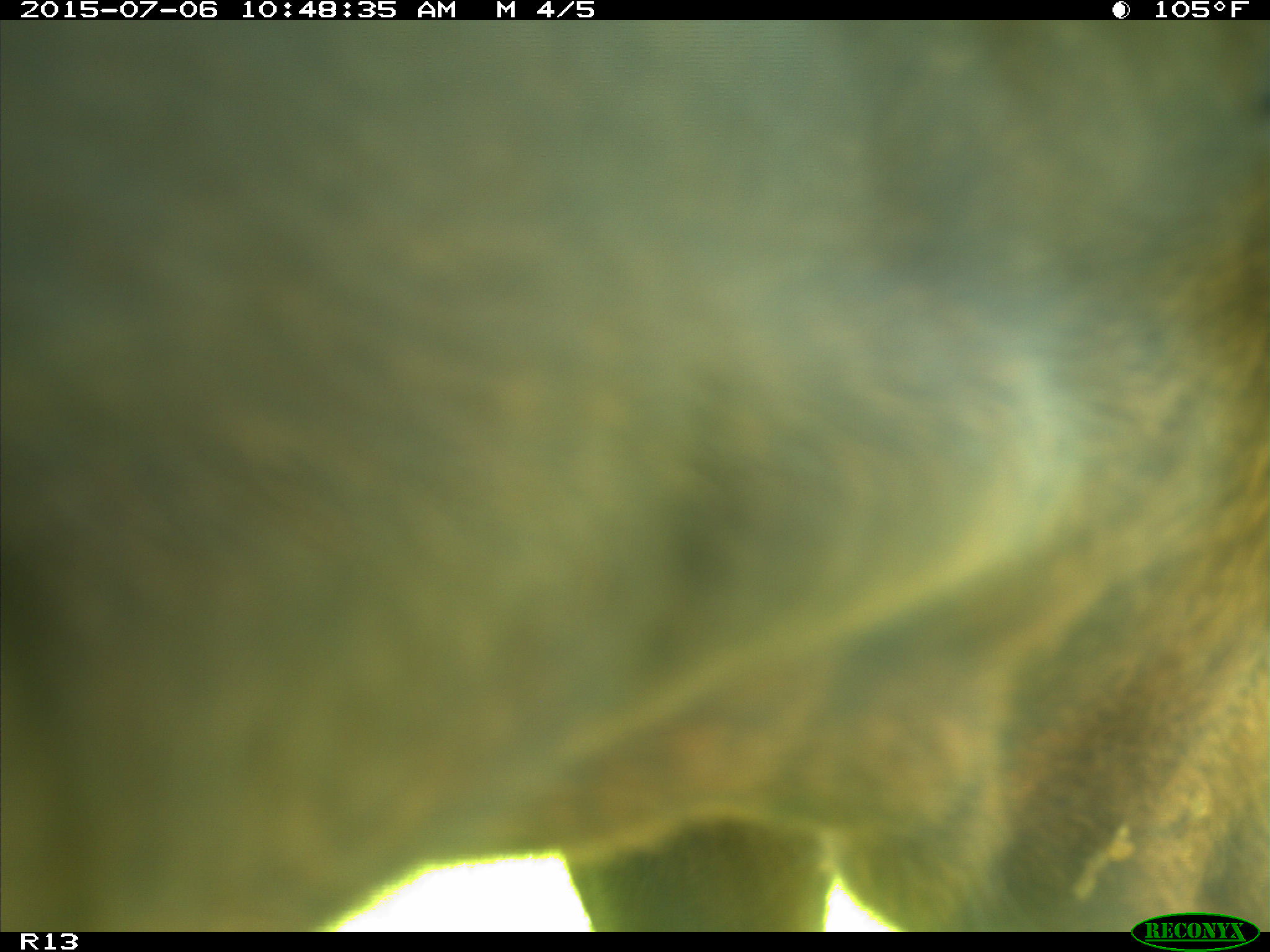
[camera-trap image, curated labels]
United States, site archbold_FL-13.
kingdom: Animalia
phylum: Chordata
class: Mammalia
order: Artiodactyla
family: Bovidae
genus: Bos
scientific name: Bos taurus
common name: domestic cow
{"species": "Bos taurus (domestic cow)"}